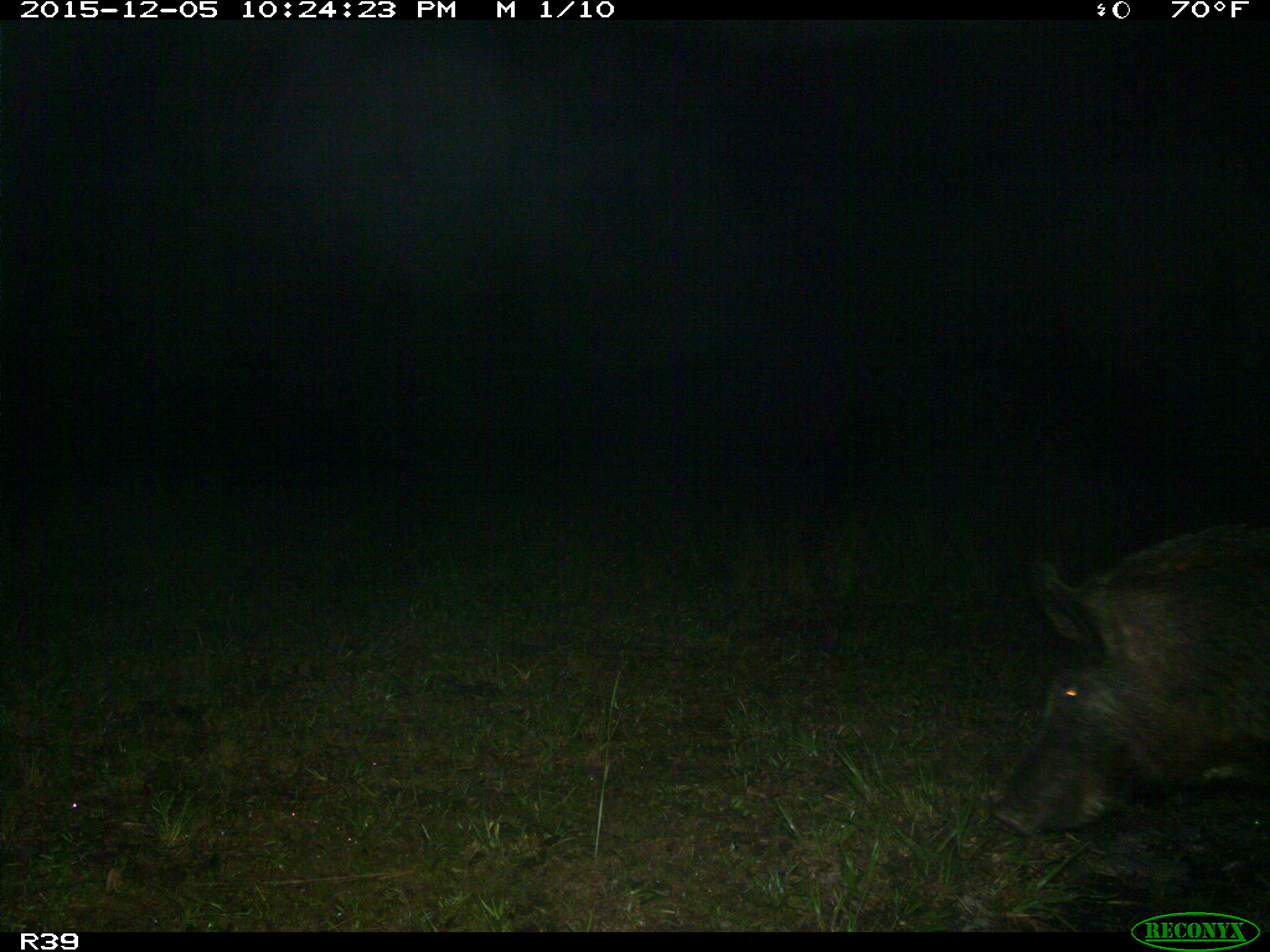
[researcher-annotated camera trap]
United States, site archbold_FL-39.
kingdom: Animalia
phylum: Chordata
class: Mammalia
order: Artiodactyla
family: Suidae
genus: Sus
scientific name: Sus scrofa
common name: wild boar